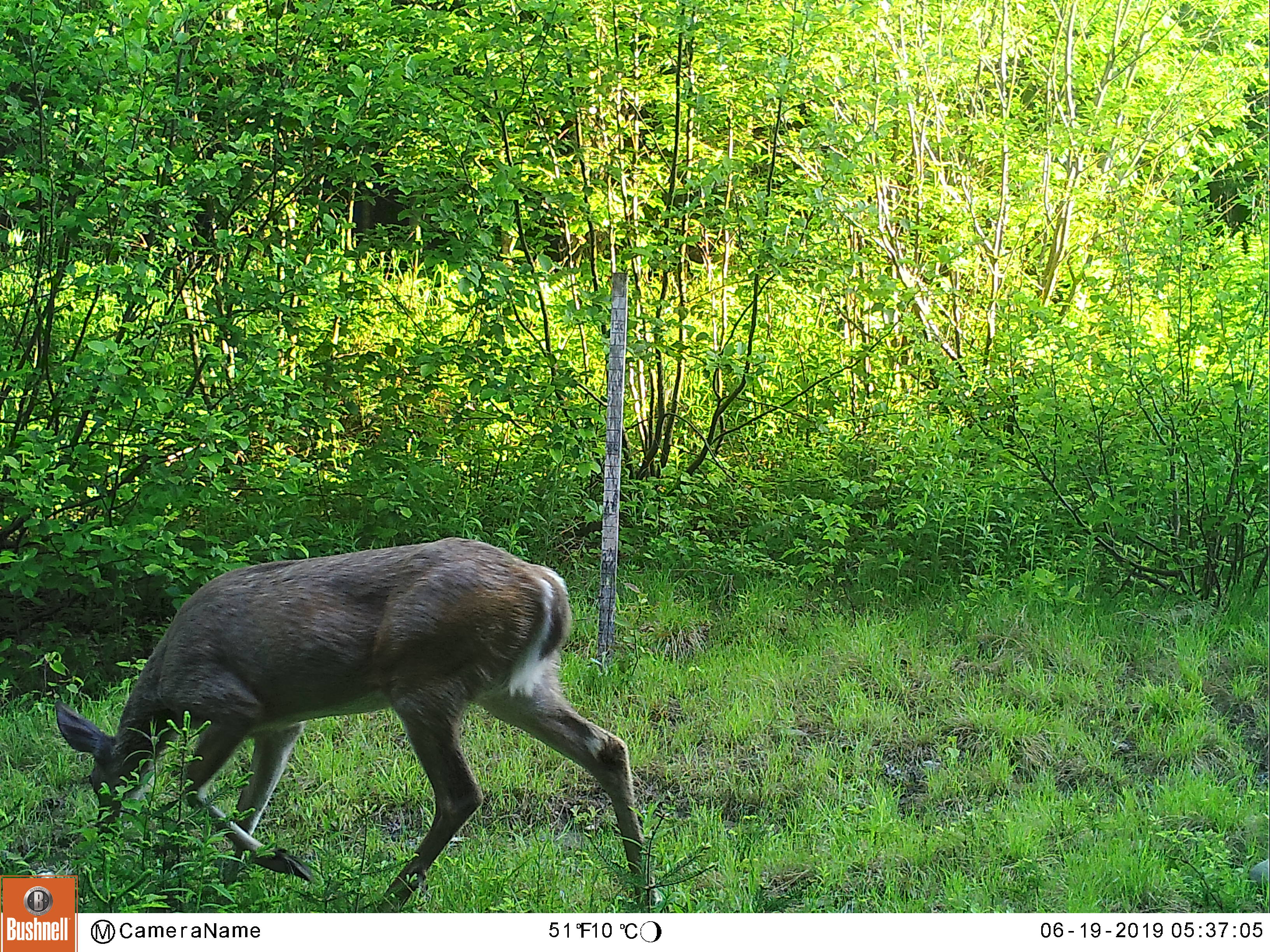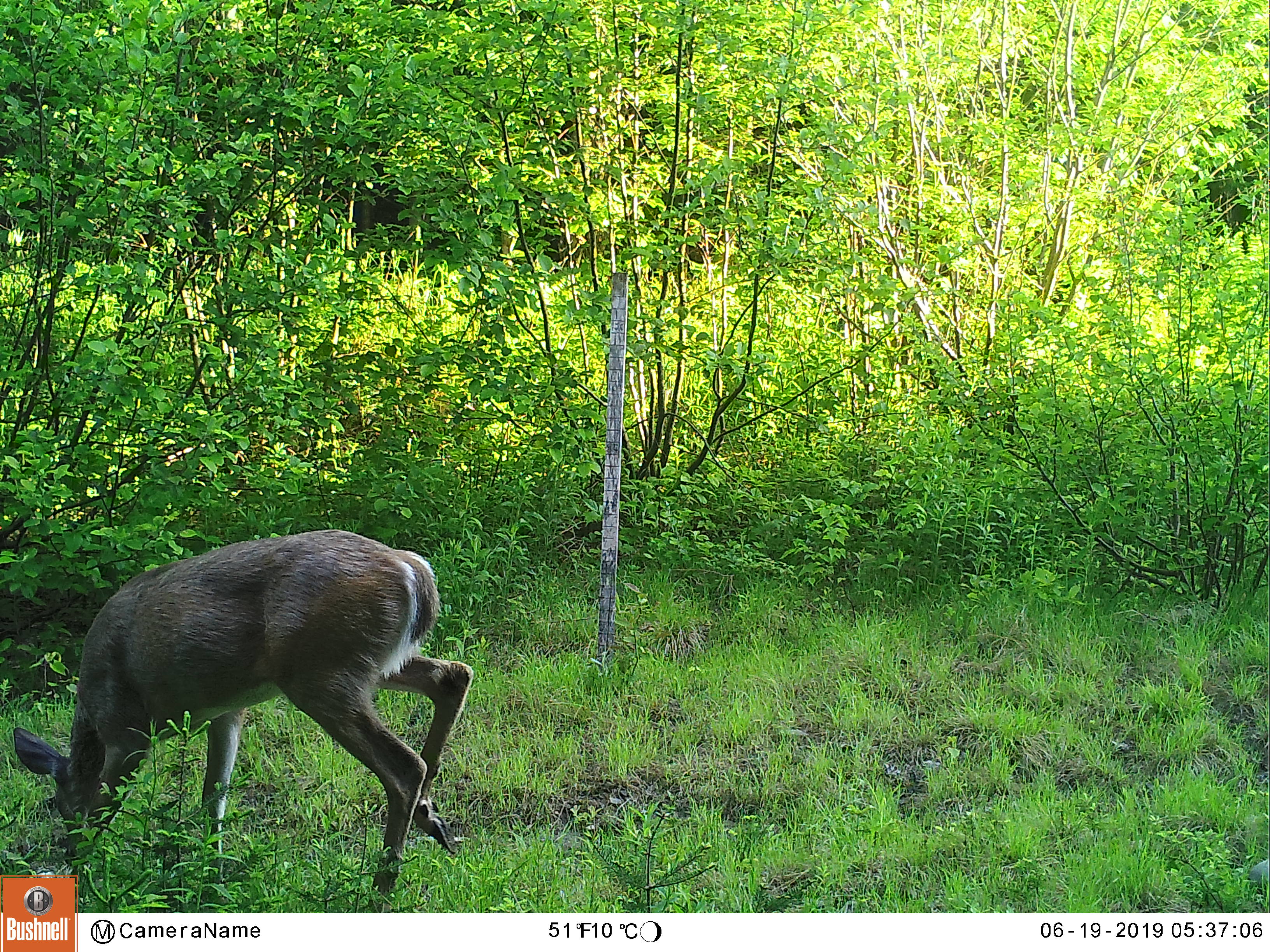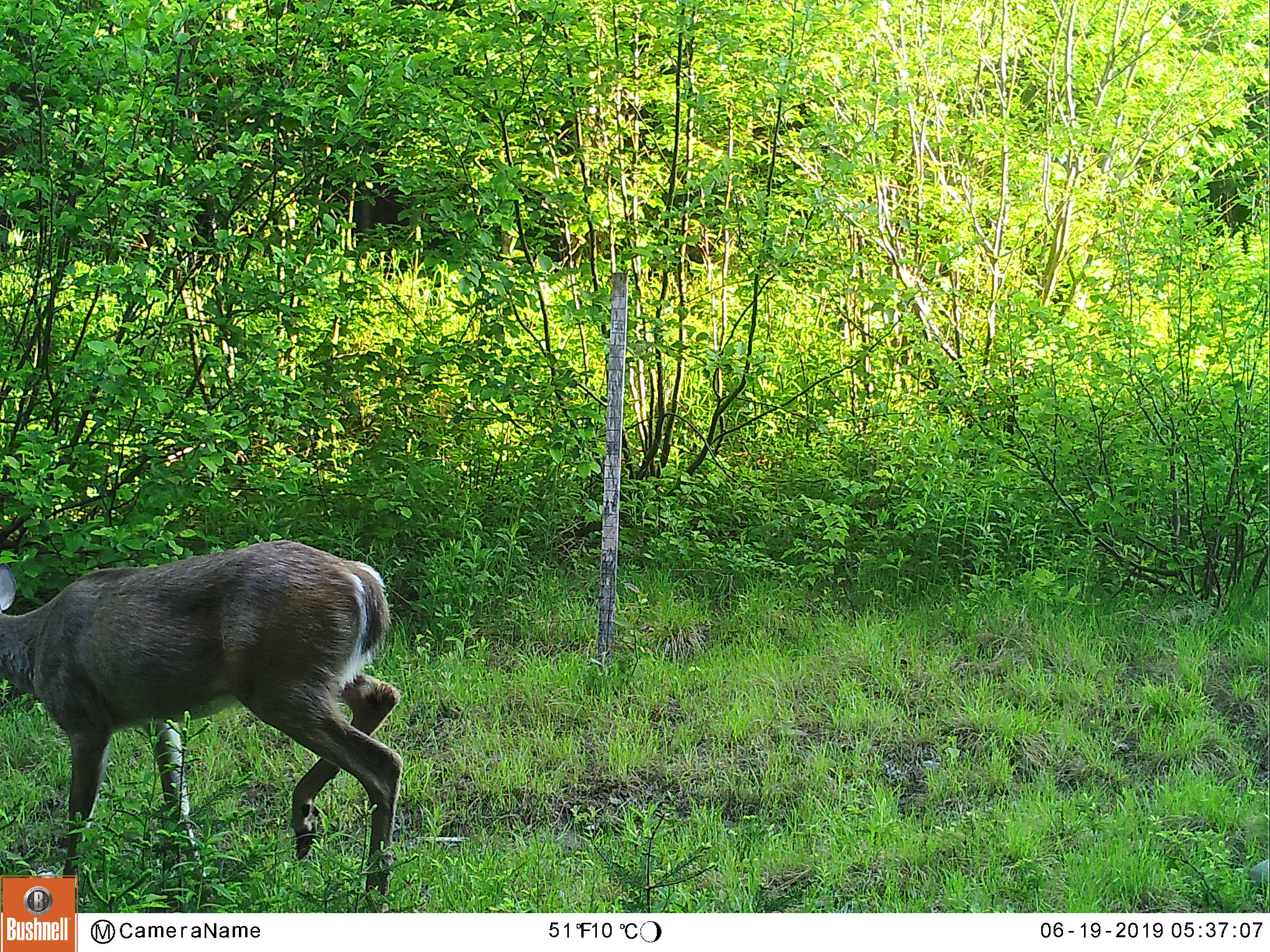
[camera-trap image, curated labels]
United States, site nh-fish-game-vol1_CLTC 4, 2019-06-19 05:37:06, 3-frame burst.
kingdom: Animalia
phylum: Chordata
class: Mammalia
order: Artiodactyla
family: Cervidae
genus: Odocoileus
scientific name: Odocoileus virginianus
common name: white-tailed deer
White-tailed deer (Odocoileus virginianus).